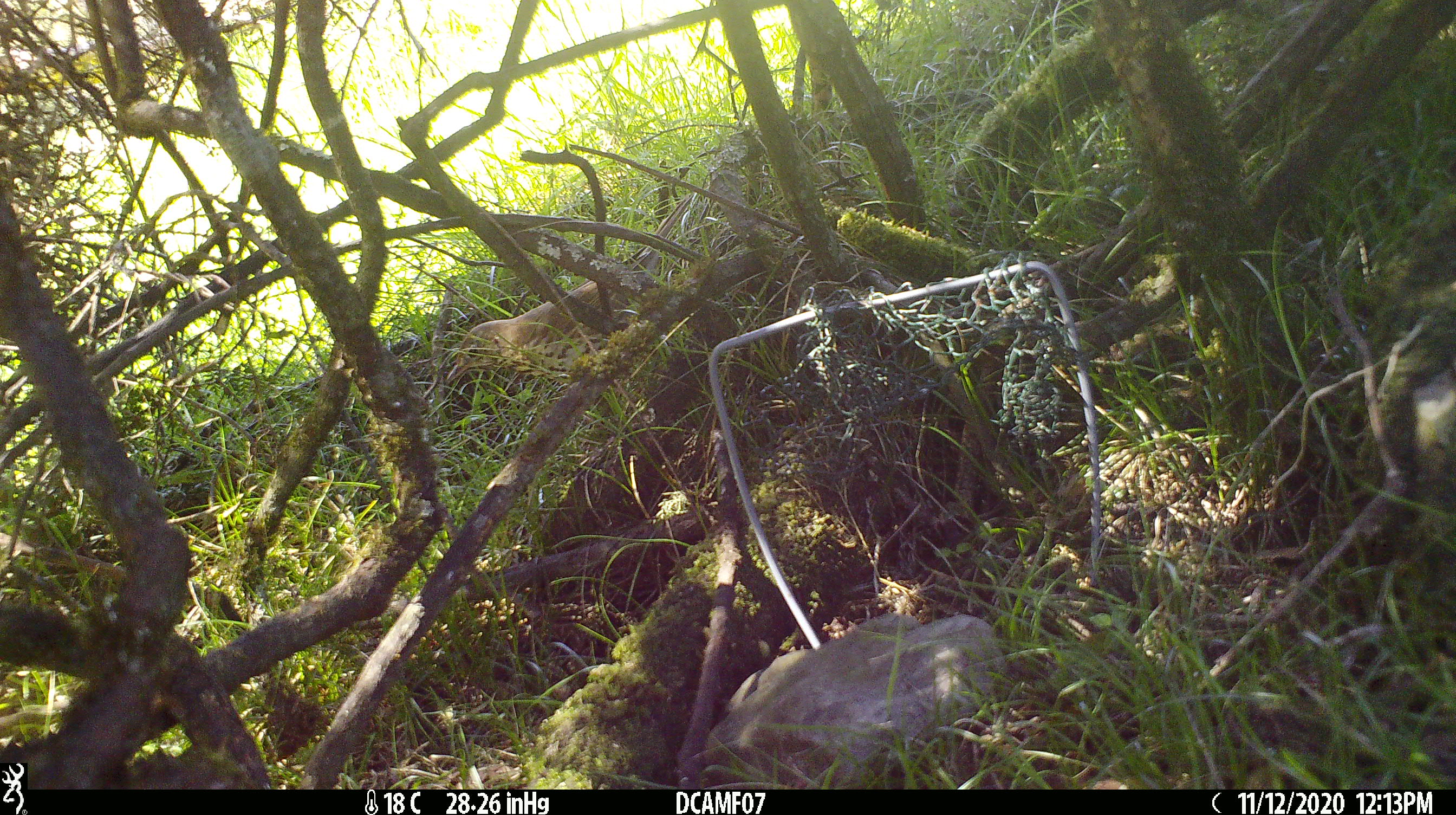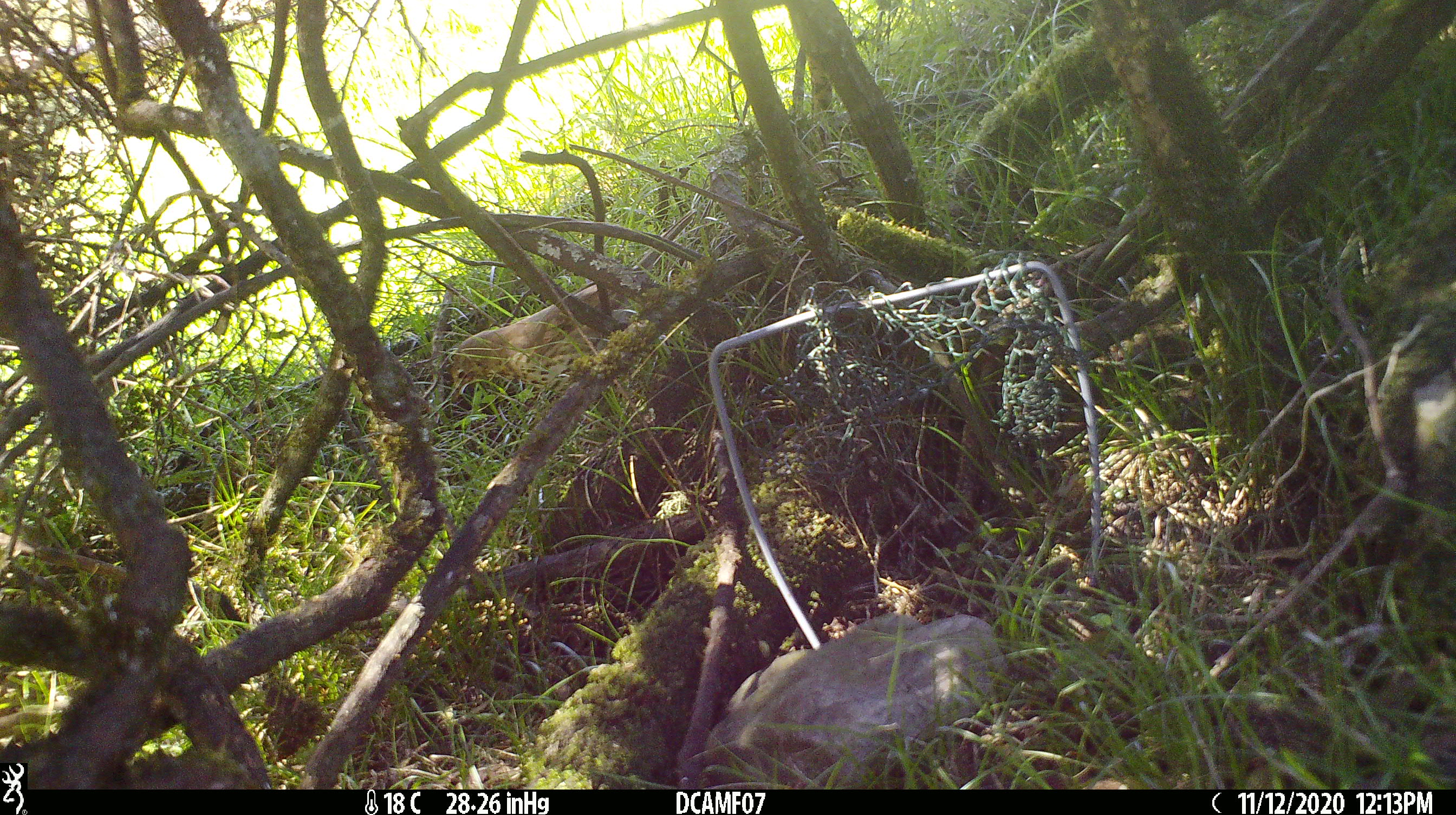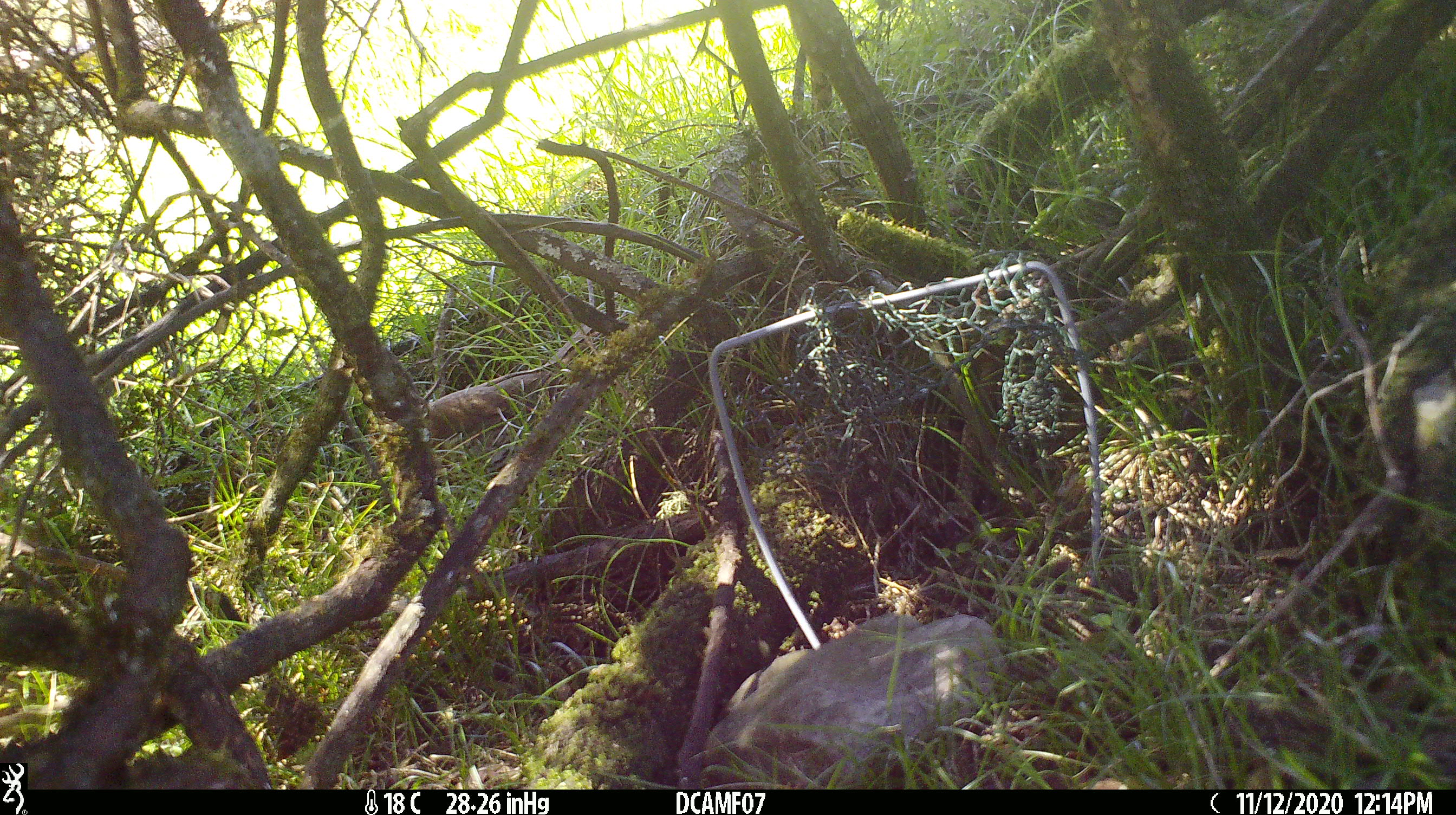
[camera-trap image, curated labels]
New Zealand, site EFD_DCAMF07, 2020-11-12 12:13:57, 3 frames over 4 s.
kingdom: Animalia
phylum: Chordata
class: Aves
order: Passeriformes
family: Turdidae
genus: Turdus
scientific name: Turdus philomelos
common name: song thrush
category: thrush